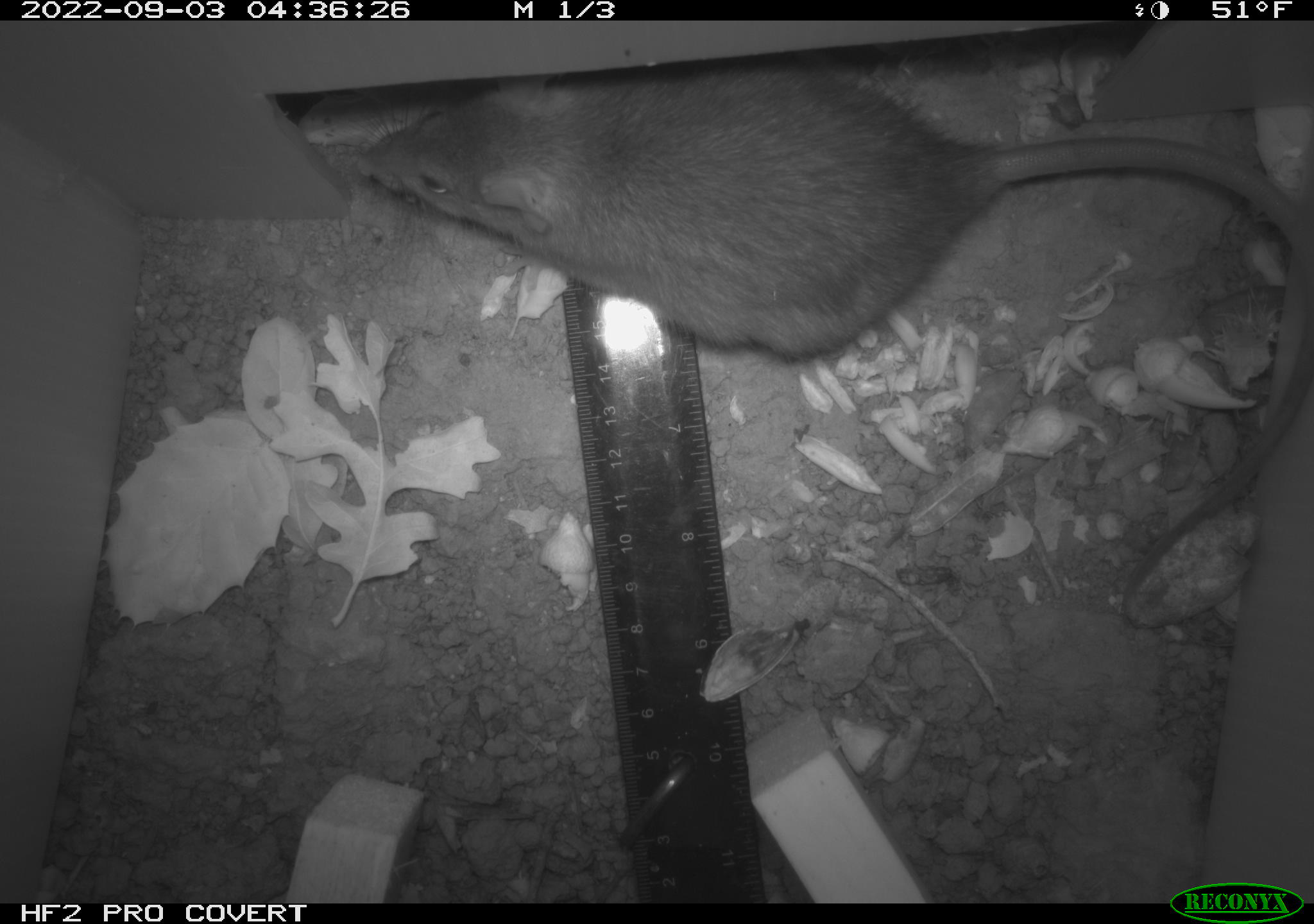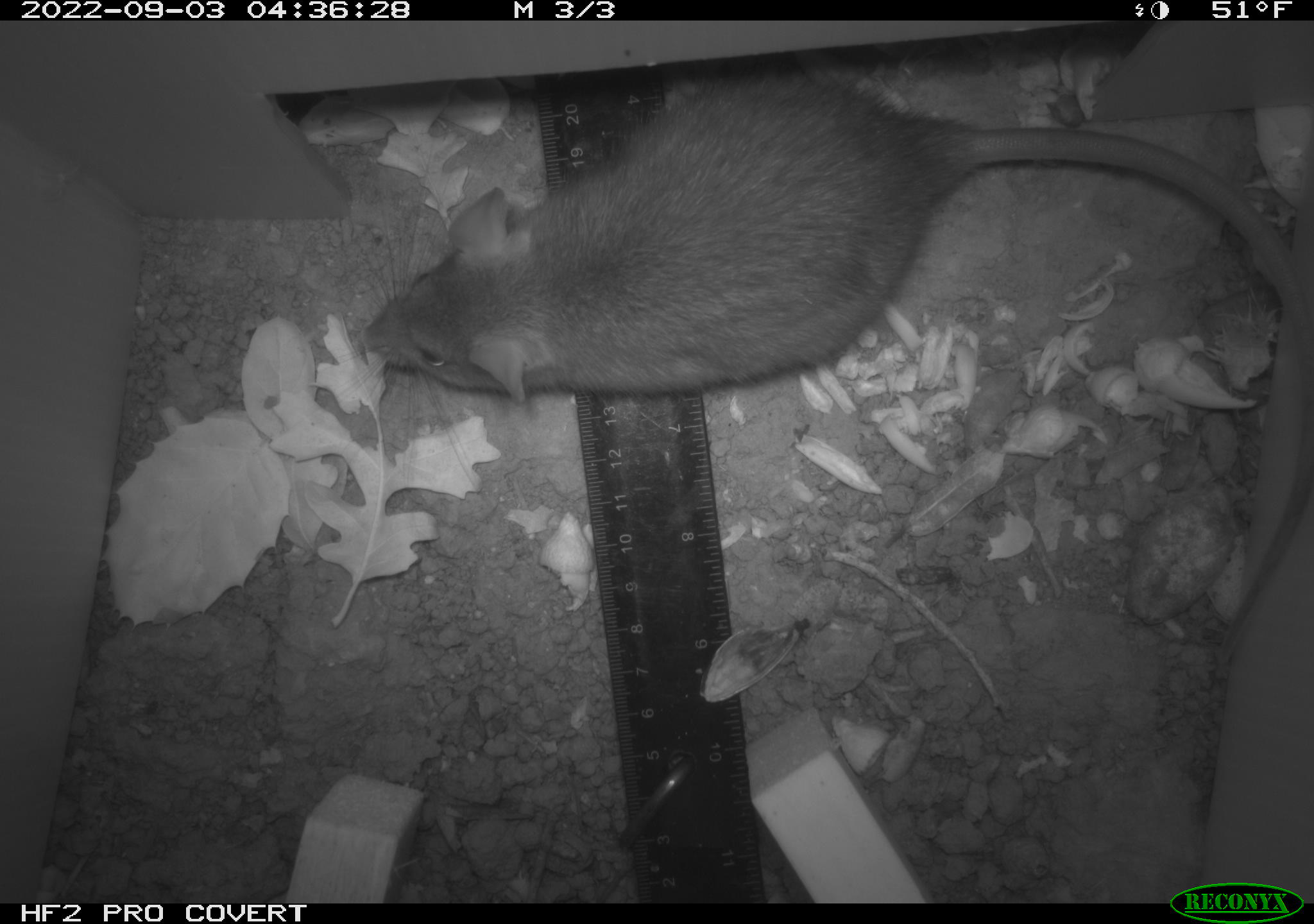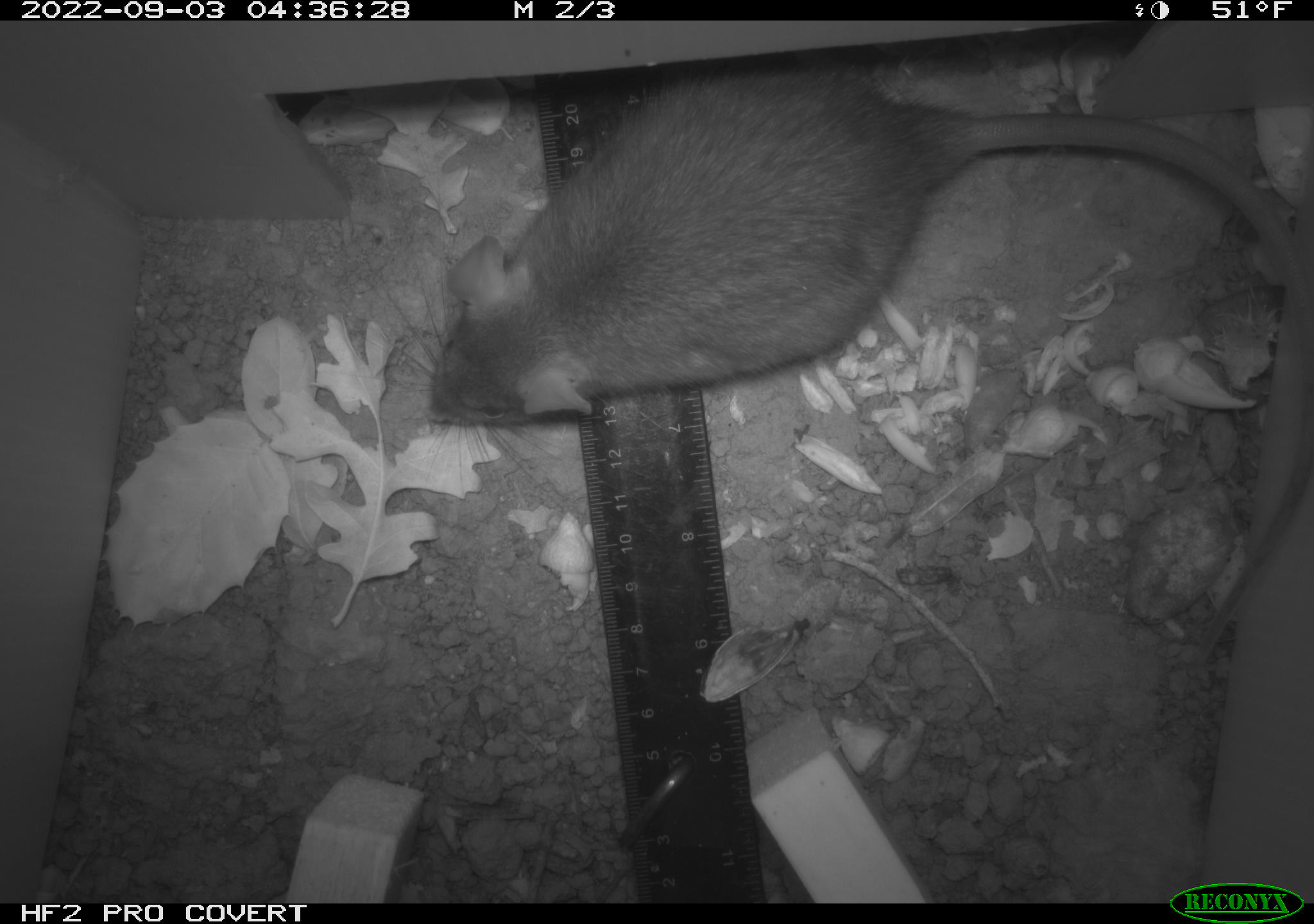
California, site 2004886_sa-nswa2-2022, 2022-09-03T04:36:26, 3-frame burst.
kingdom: Animalia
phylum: Chordata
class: Mammalia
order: Rodentia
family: Muridae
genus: Rattus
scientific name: Rattus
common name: rat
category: rattus species